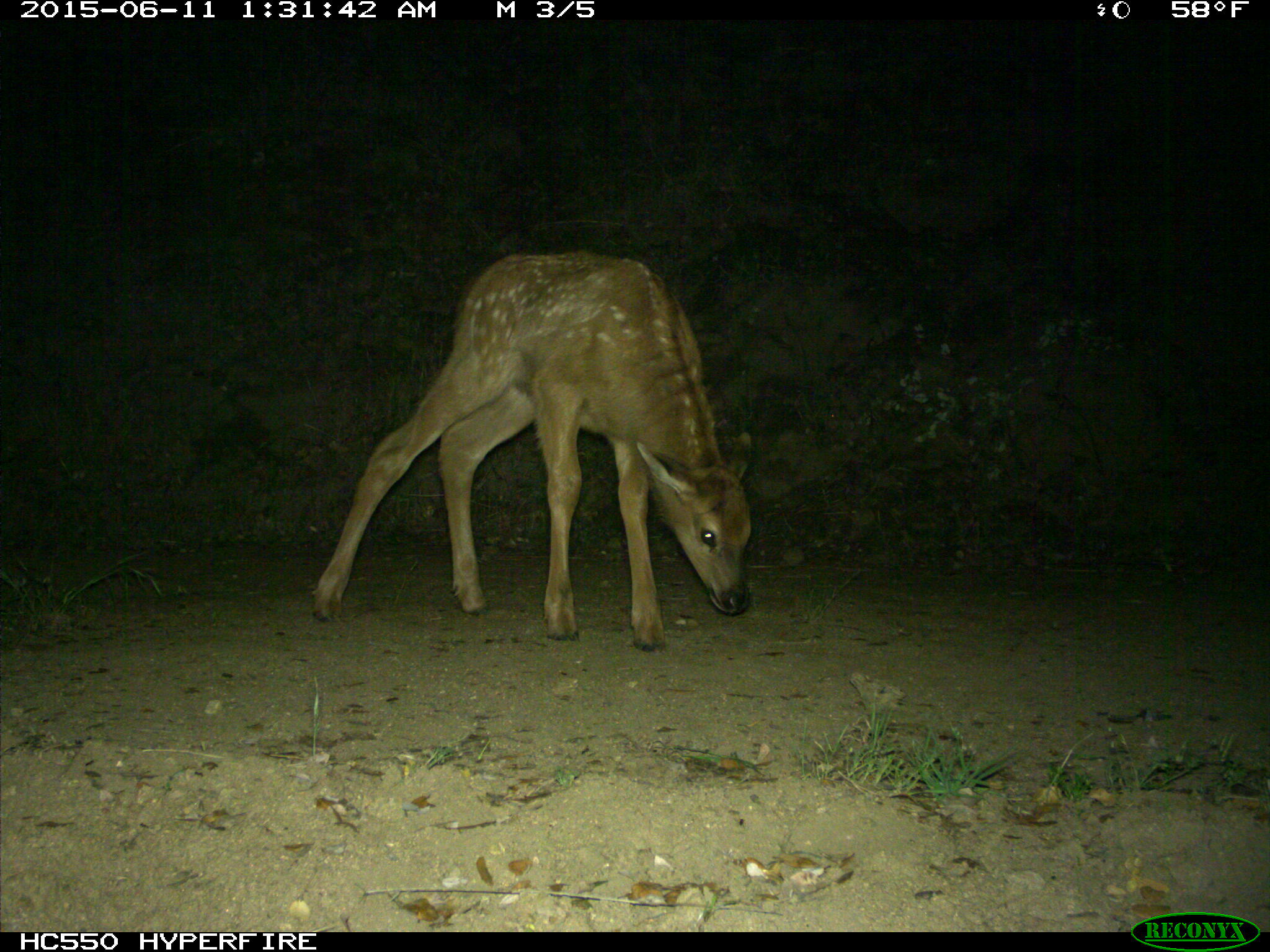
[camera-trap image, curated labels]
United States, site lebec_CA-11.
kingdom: Animalia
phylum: Chordata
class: Mammalia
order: Artiodactyla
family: Cervidae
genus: Cervus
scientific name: Cervus canadensis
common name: elk